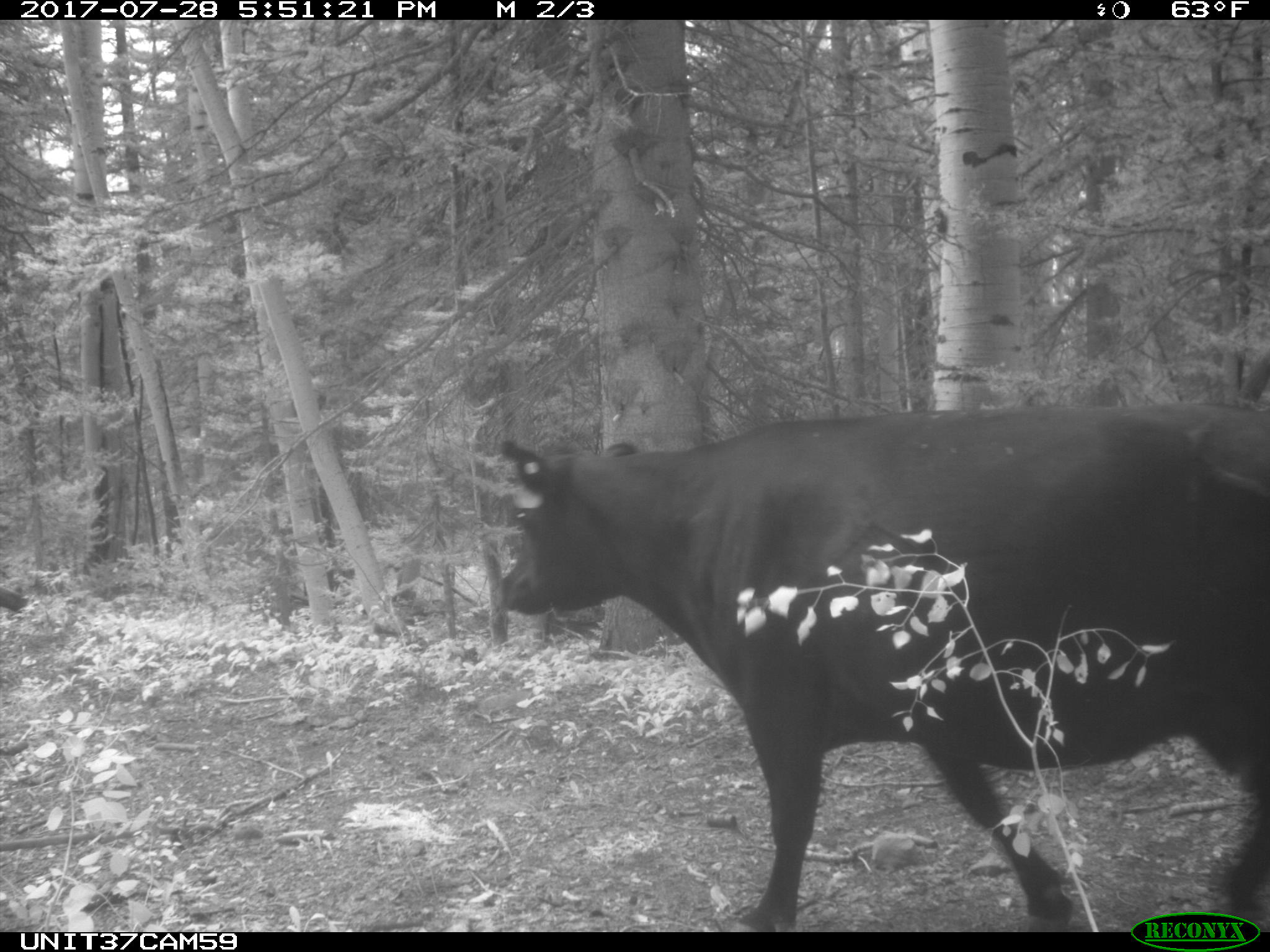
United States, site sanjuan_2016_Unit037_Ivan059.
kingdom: Animalia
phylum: Chordata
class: Mammalia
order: Artiodactyla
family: Bovidae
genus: Bos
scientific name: Bos taurus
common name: domestic cow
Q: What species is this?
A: Bos taurus (domestic cow).